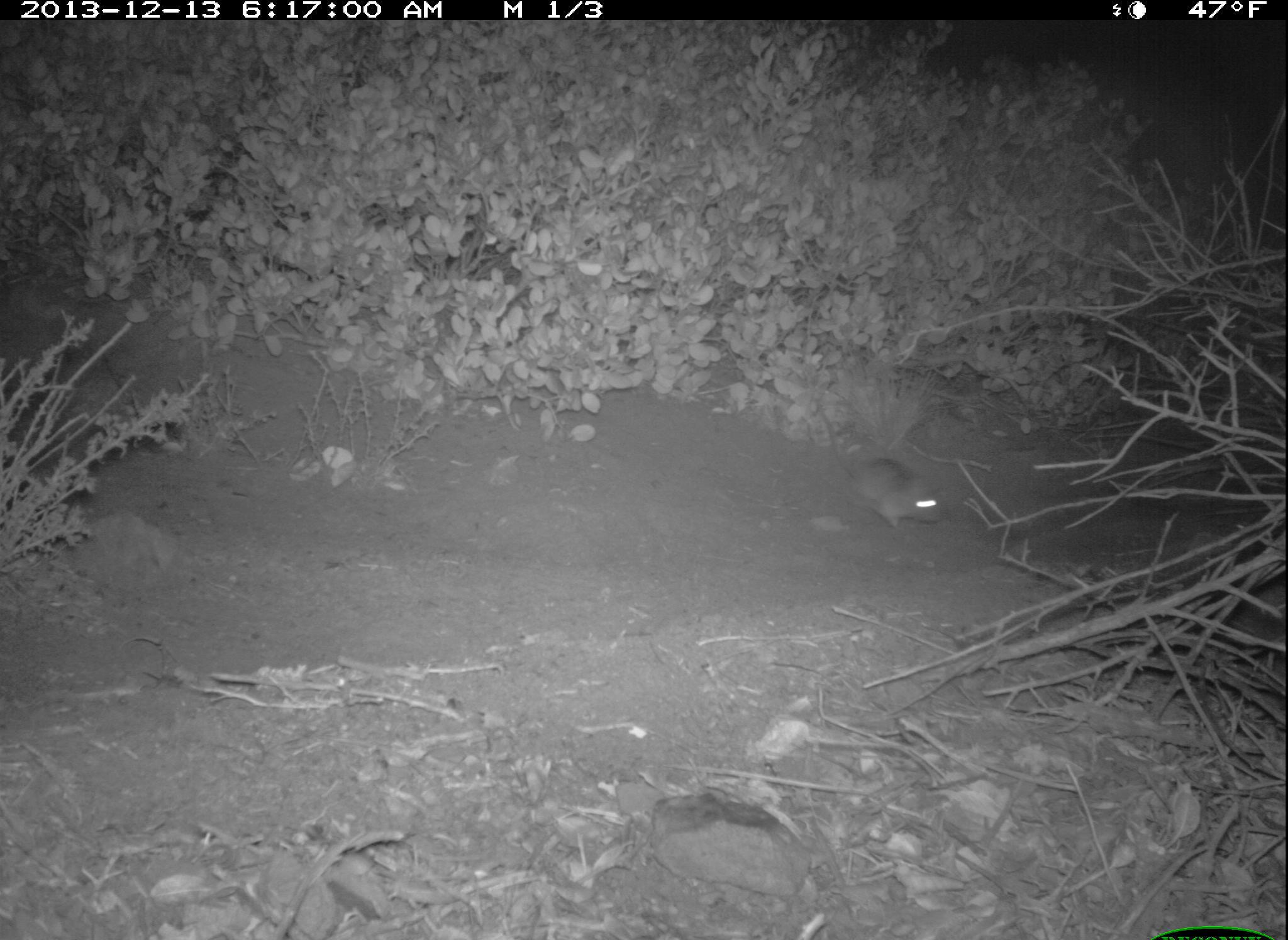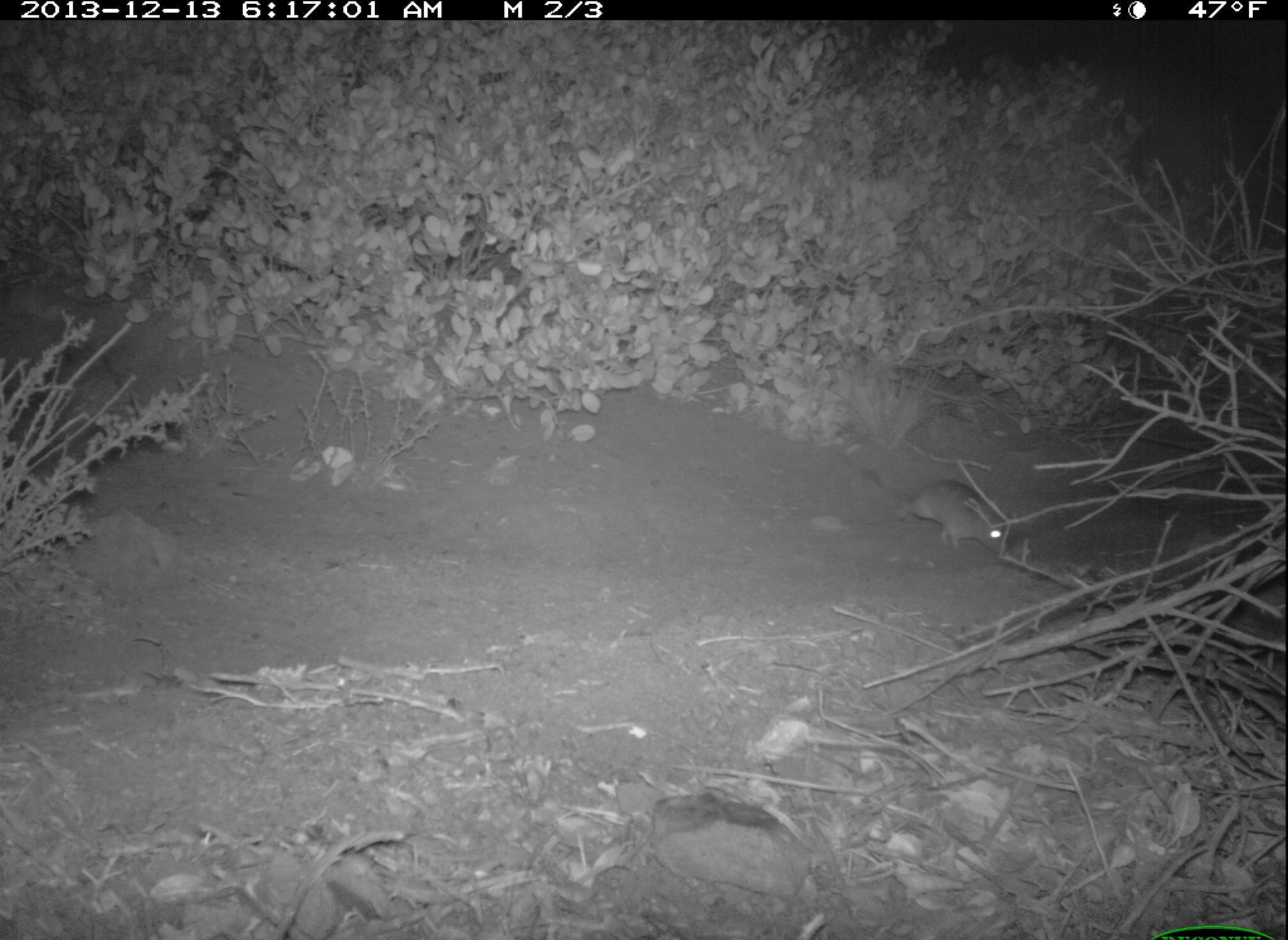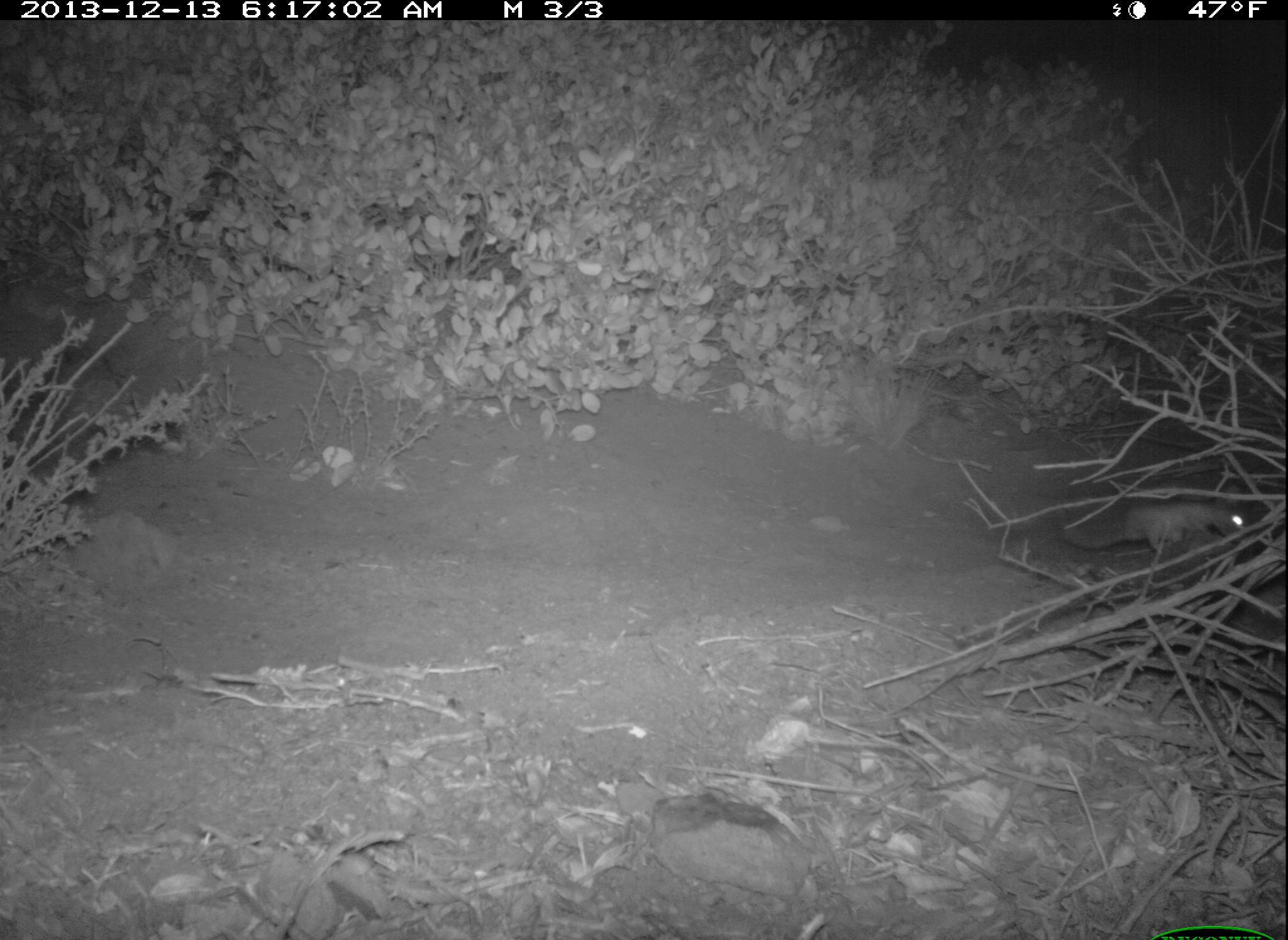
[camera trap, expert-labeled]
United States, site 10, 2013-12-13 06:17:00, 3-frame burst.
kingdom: Animalia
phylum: Chordata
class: Mammalia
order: Rodentia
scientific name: Rodentia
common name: rodent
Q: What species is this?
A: Rodent (Rodentia).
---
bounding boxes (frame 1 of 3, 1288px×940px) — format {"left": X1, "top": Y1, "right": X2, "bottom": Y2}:
rodent: {"left": 817, "top": 402, "right": 948, "bottom": 532}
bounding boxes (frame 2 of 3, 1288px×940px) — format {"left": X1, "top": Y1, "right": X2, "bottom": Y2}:
rodent: {"left": 837, "top": 451, "right": 1009, "bottom": 555}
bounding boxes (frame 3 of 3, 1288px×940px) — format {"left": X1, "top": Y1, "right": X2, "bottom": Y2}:
rodent: {"left": 1061, "top": 486, "right": 1249, "bottom": 561}